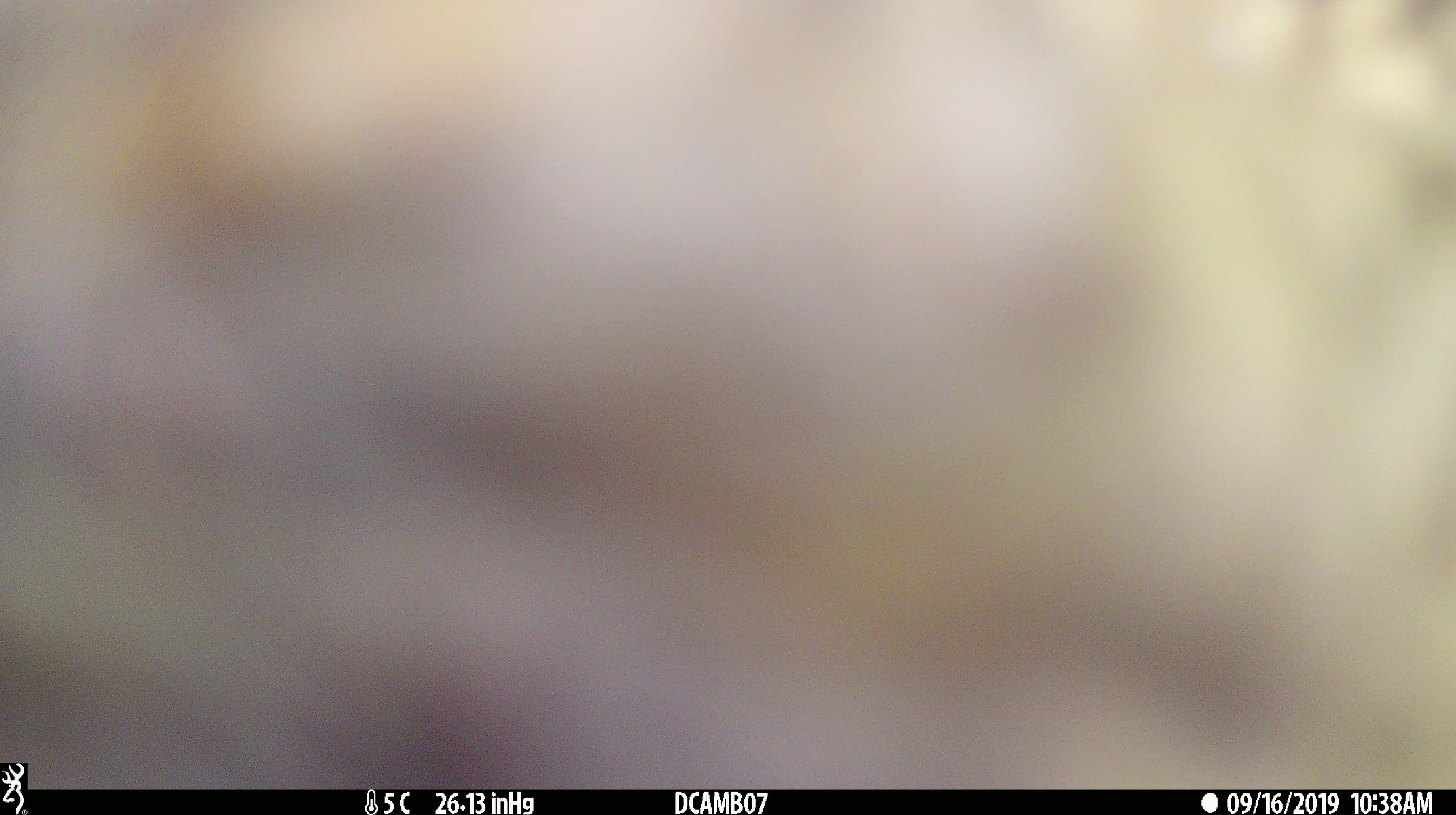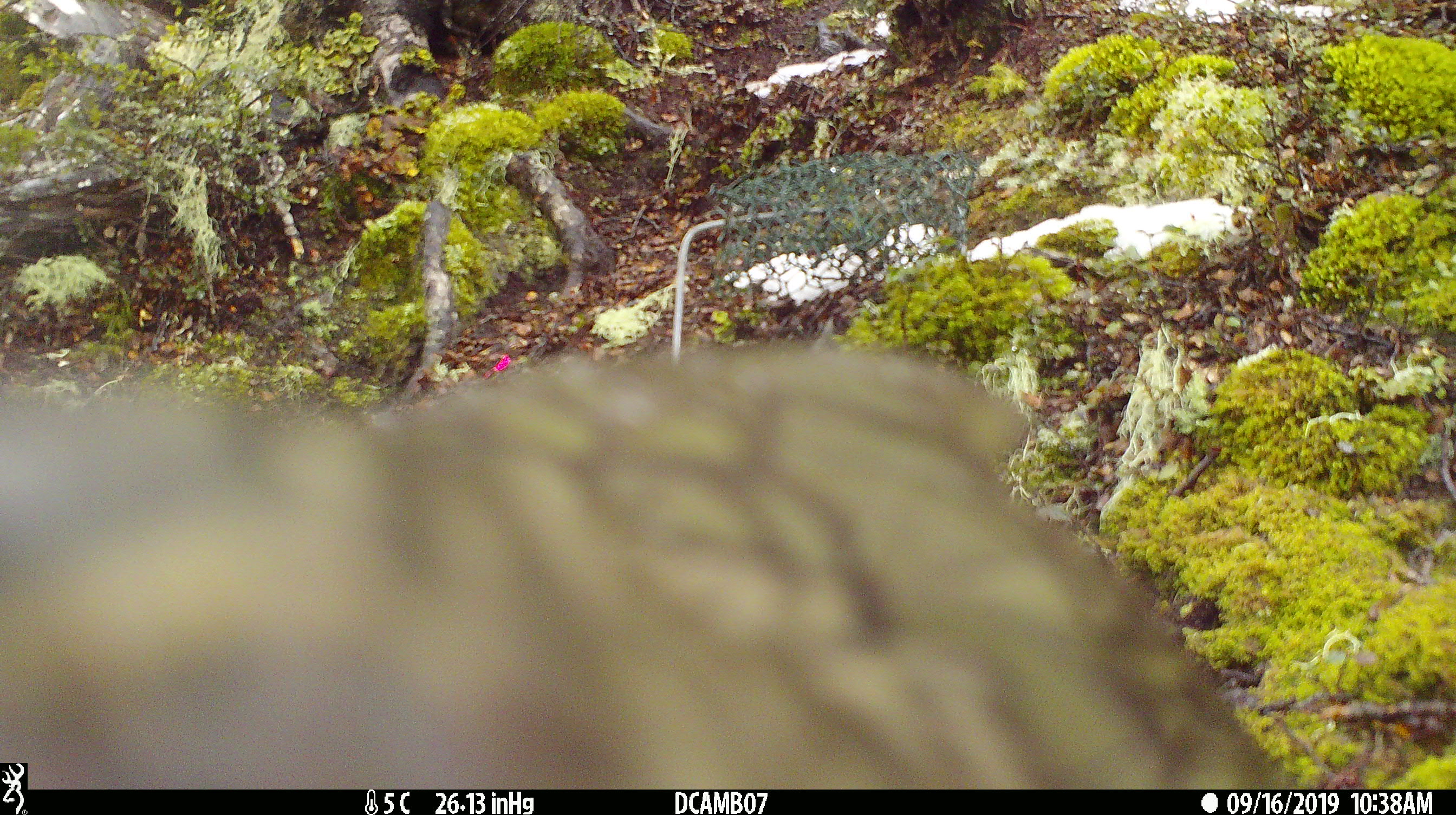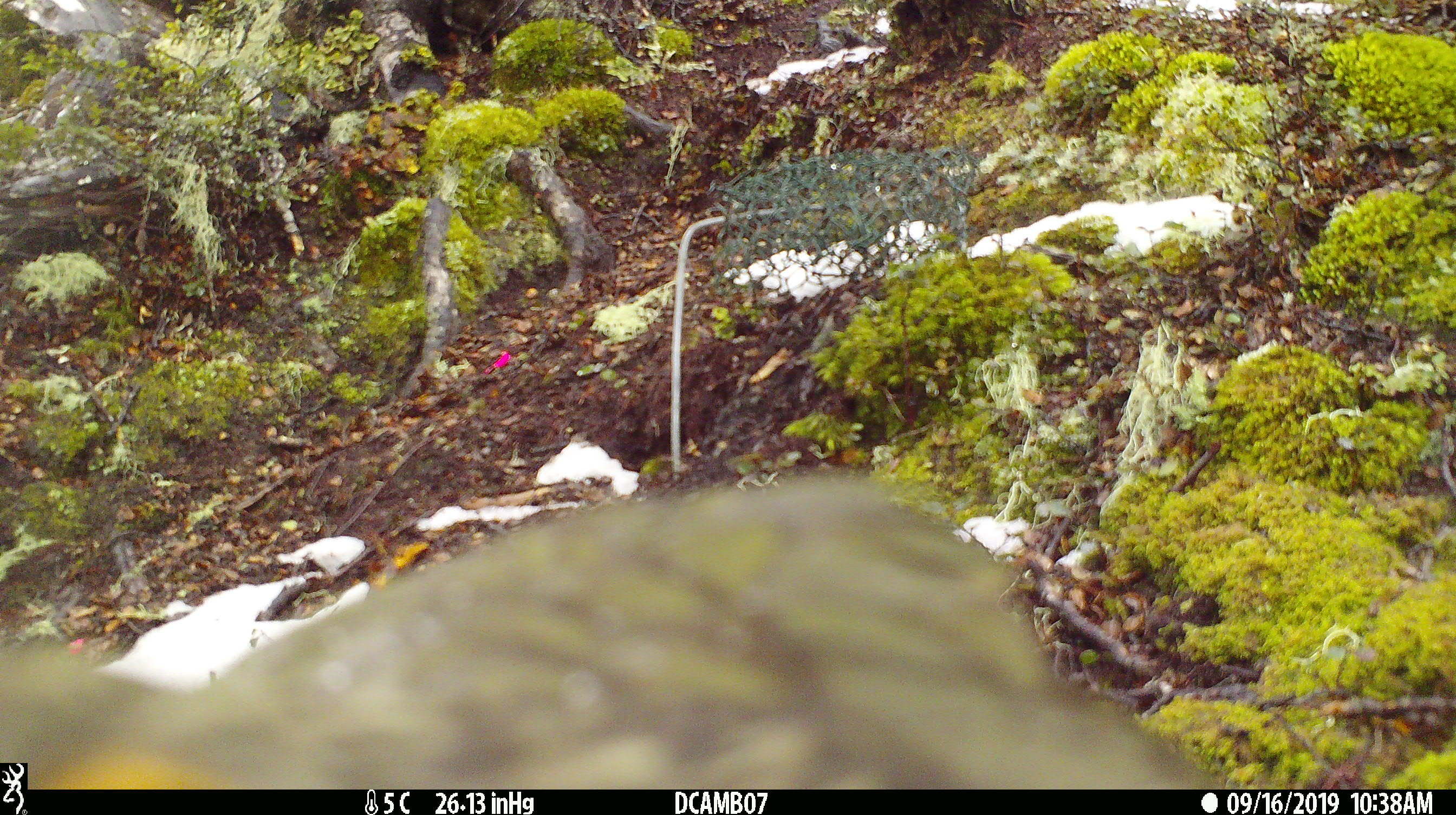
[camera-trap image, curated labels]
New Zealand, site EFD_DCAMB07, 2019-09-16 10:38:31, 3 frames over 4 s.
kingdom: Animalia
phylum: Chordata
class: Aves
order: Psittaciformes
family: Strigopidae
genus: Nestor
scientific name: Nestor notabilis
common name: kea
Kea (Nestor notabilis).